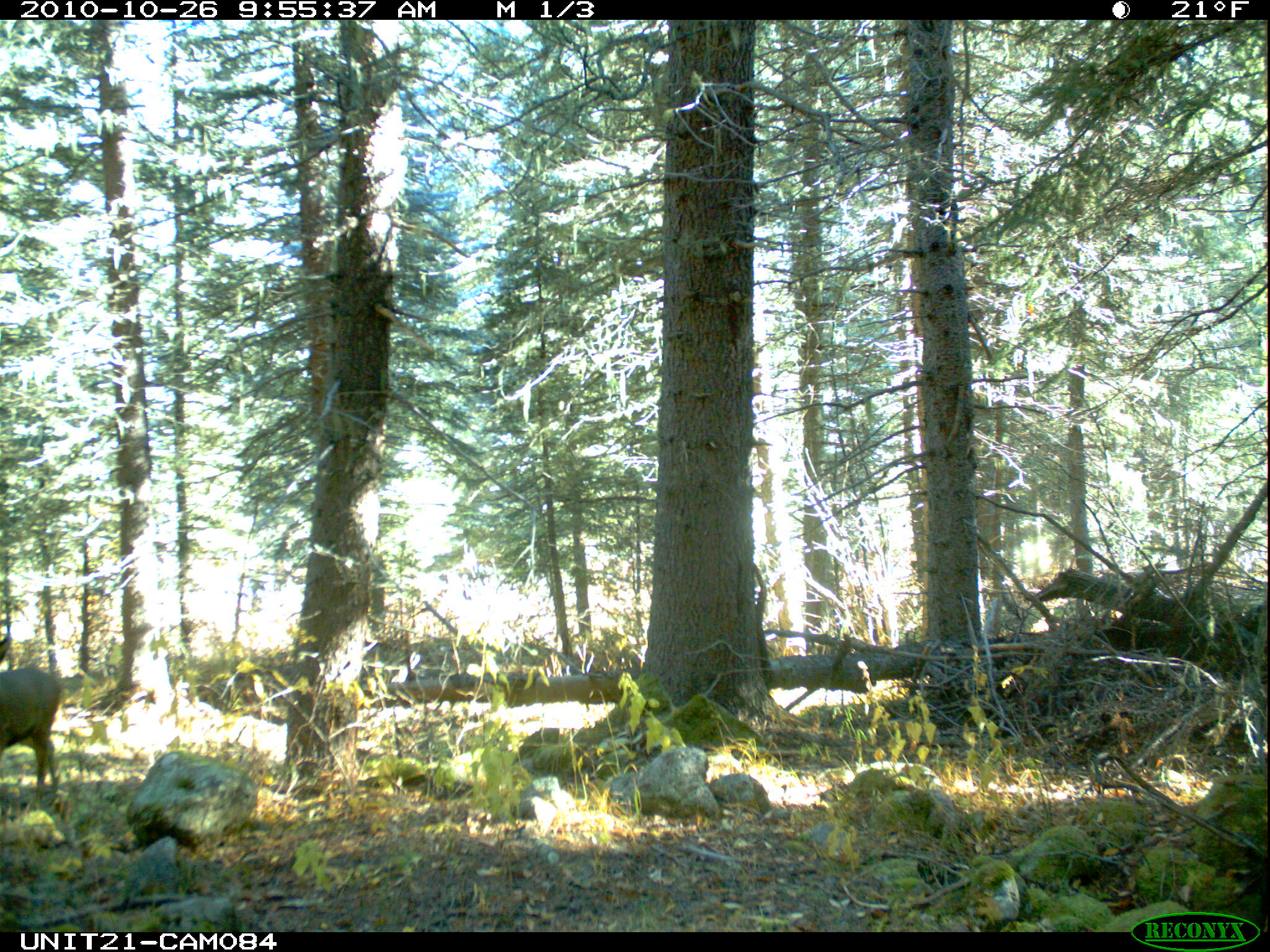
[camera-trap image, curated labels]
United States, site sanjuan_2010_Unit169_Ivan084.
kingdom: Animalia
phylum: Chordata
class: Mammalia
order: Artiodactyla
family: Cervidae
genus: Odocoileus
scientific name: Odocoileus hemionus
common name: mule deer